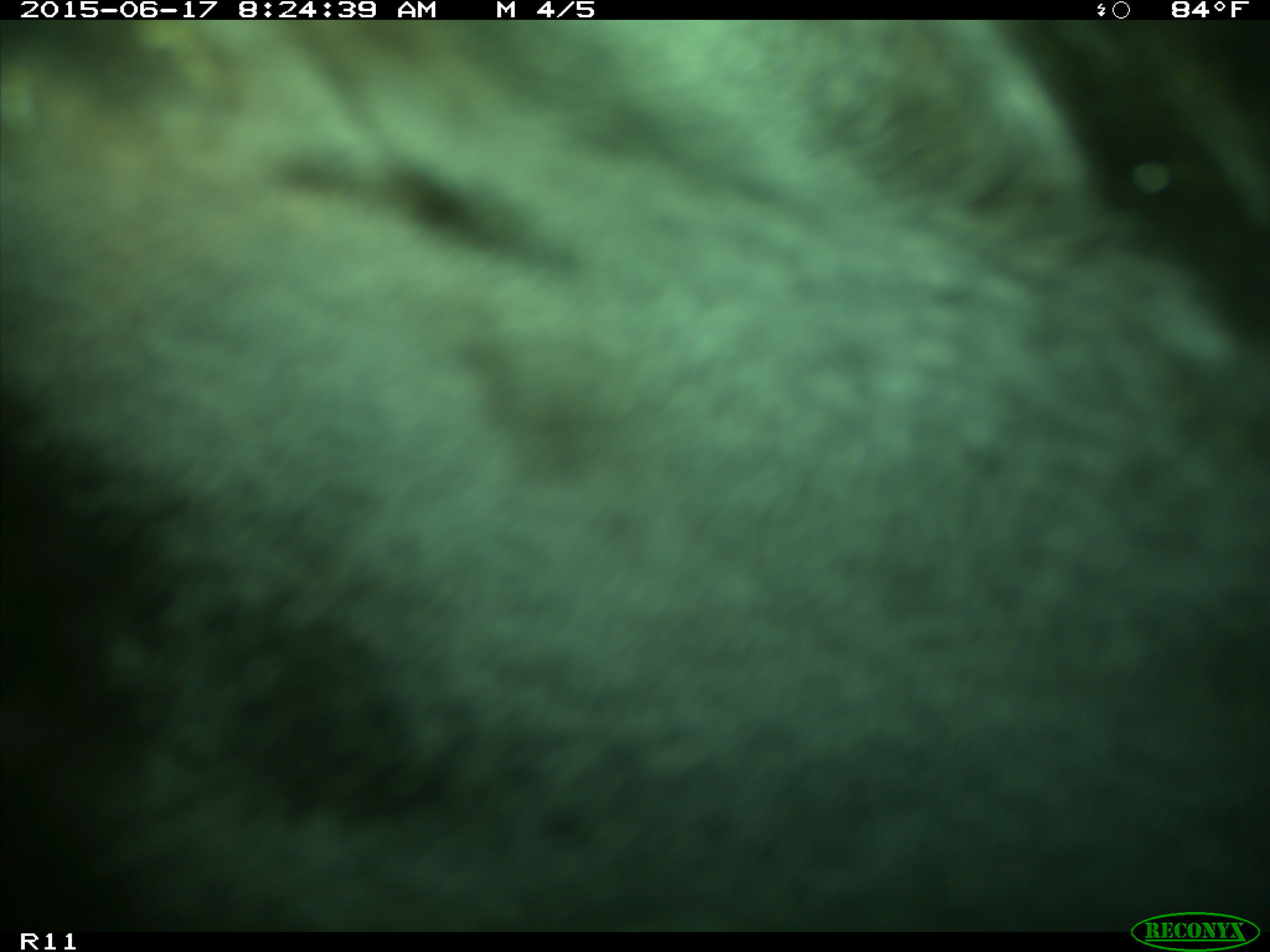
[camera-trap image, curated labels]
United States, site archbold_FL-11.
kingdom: Animalia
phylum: Chordata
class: Mammalia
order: Artiodactyla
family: Bovidae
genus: Bos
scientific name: Bos taurus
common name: domestic cow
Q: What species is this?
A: Bos taurus (domestic cow).